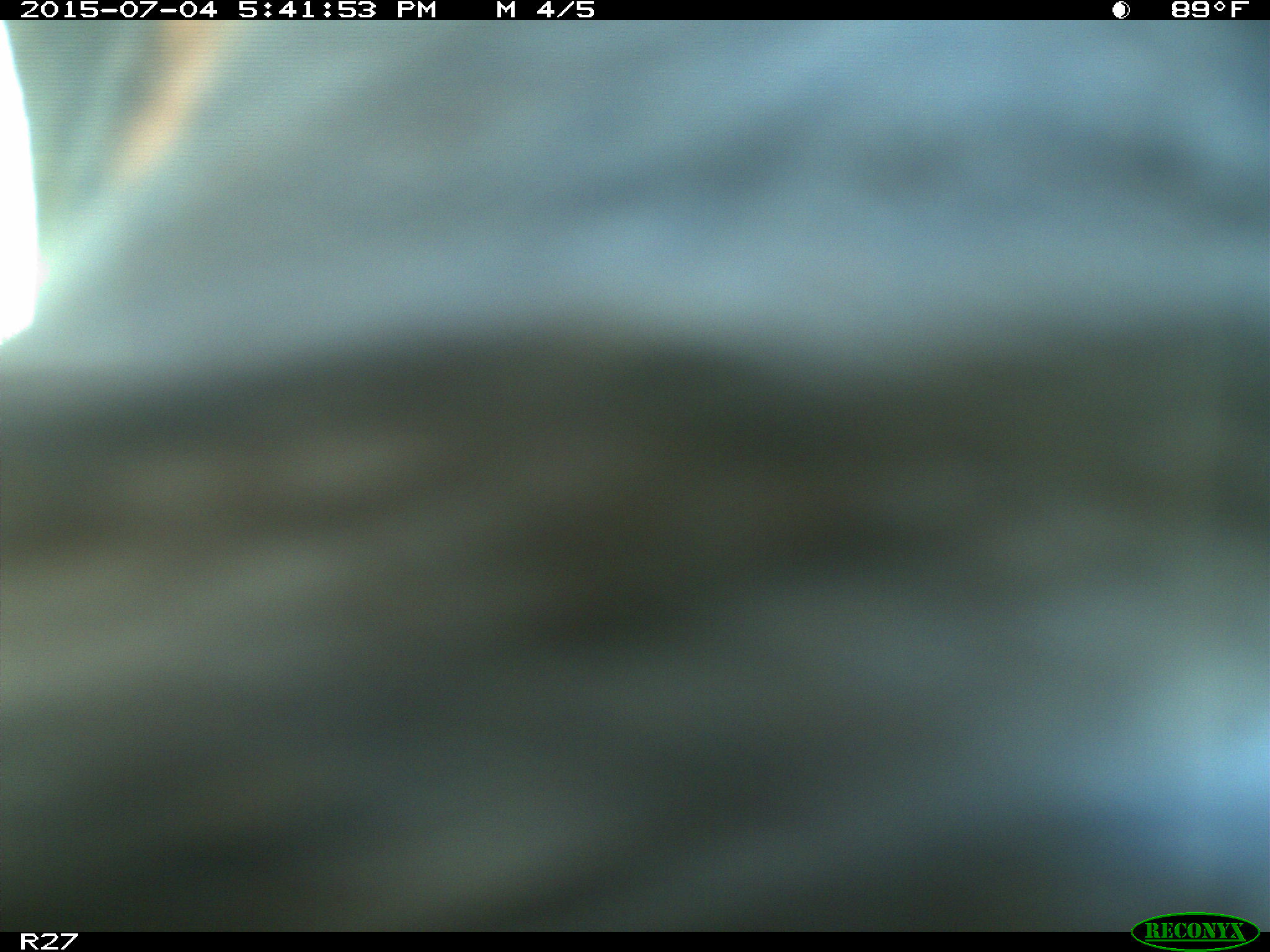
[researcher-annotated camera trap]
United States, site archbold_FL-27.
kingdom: Animalia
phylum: Chordata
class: Mammalia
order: Artiodactyla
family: Bovidae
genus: Bos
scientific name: Bos taurus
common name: domestic cow